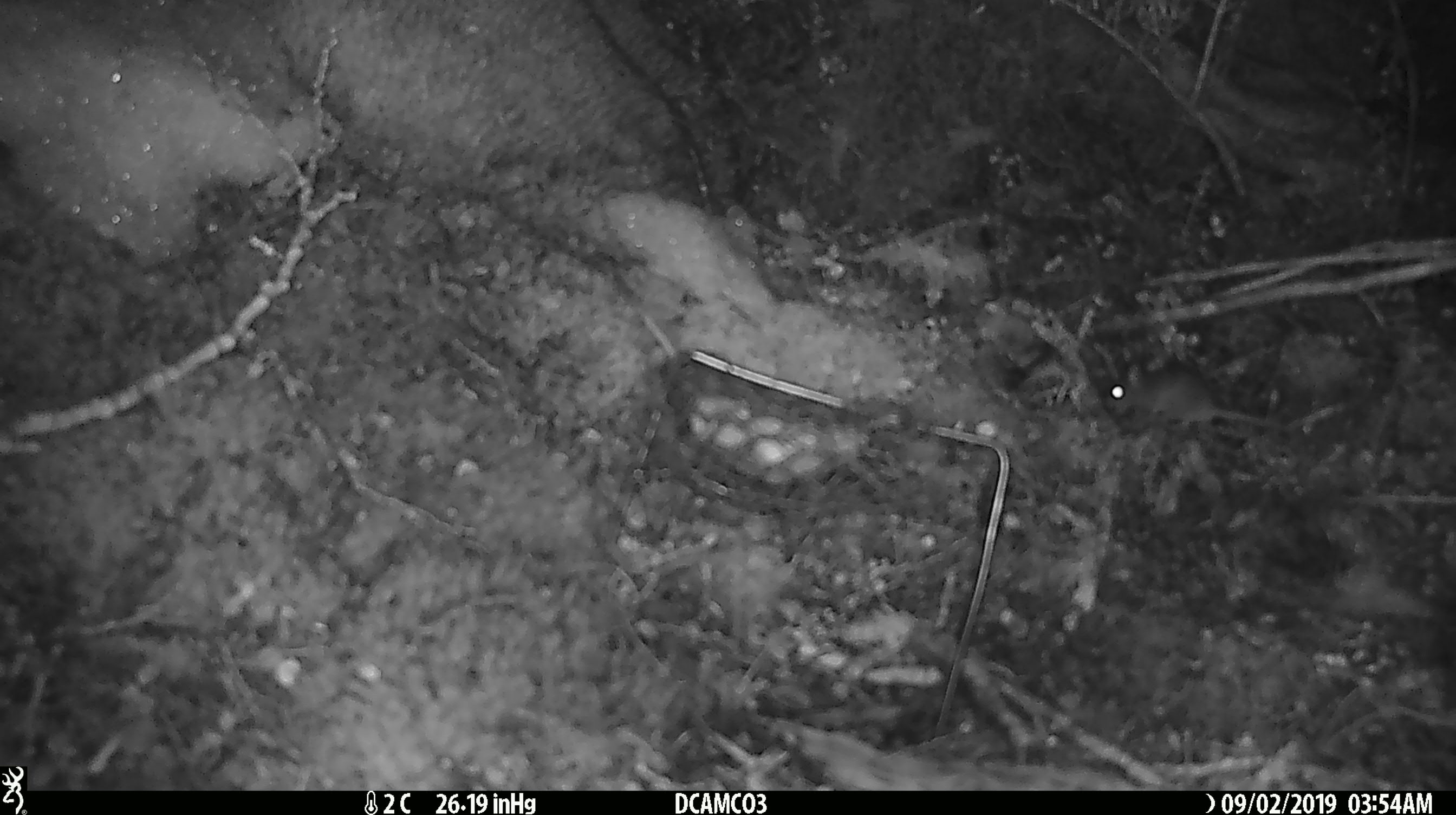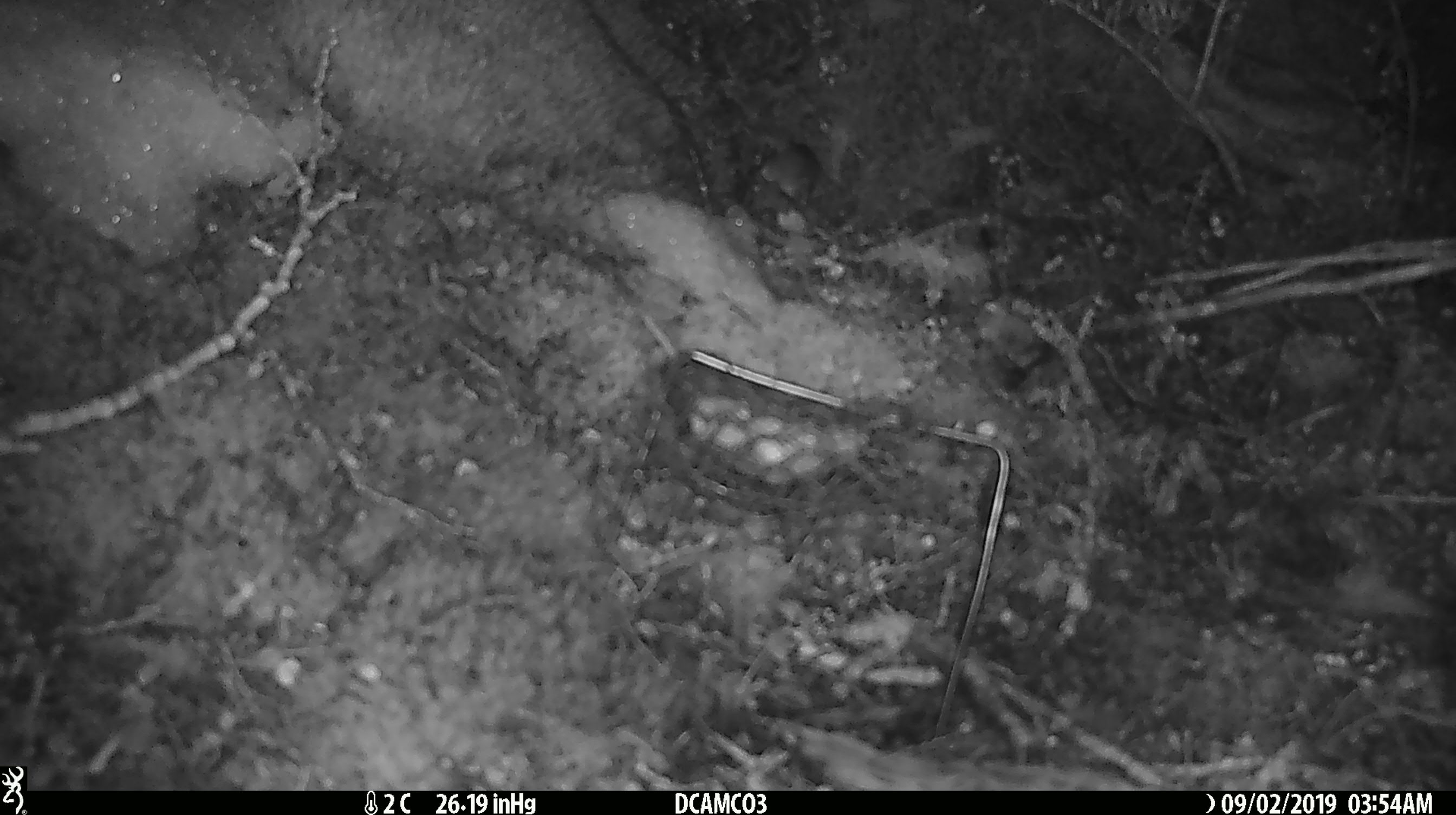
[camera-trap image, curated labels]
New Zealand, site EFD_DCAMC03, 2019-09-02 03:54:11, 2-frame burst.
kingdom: Animalia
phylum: Chordata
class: Mammalia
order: Rodentia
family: Muridae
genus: Mus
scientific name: Mus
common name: mouse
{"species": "mouse (Mus)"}